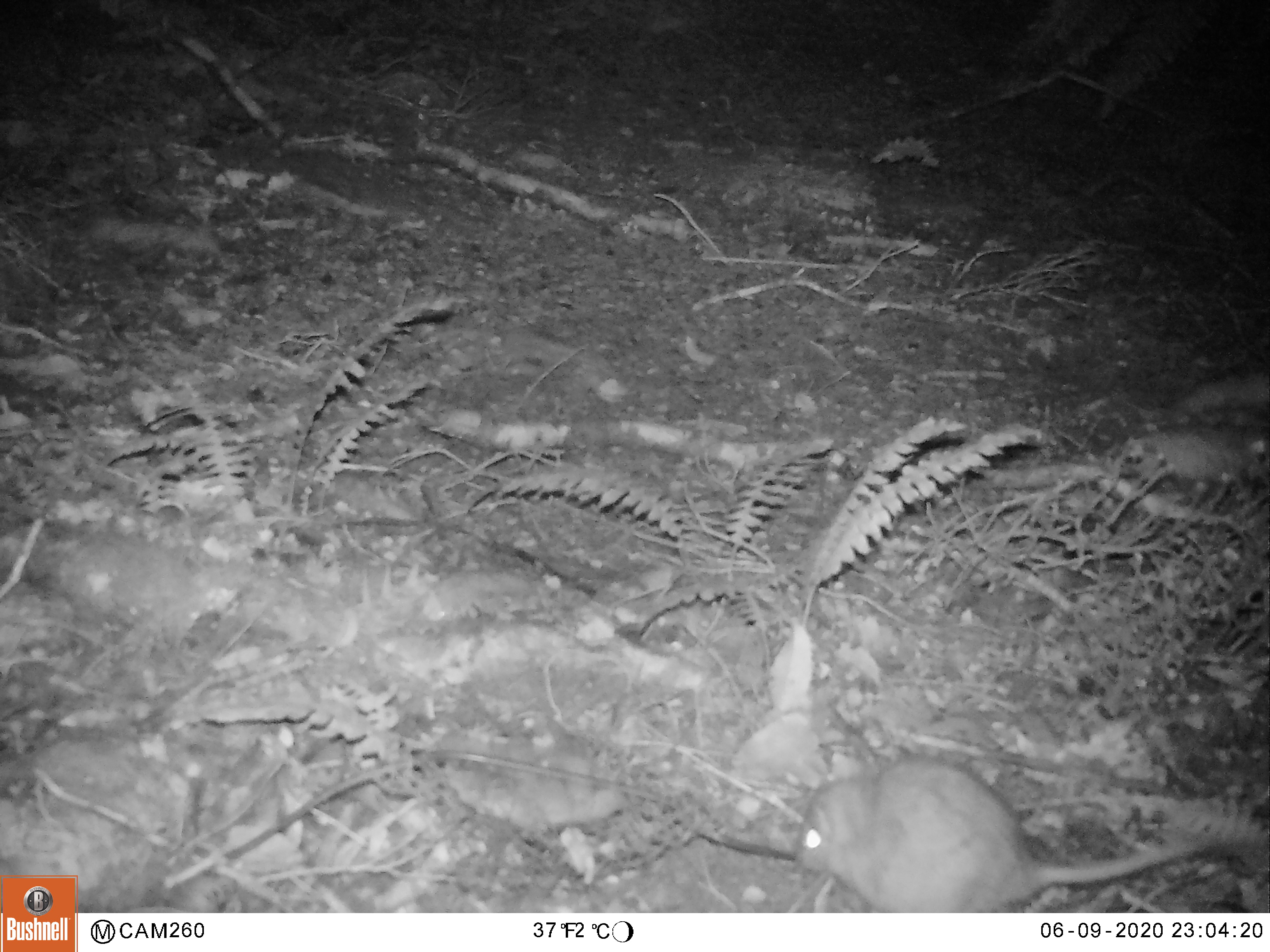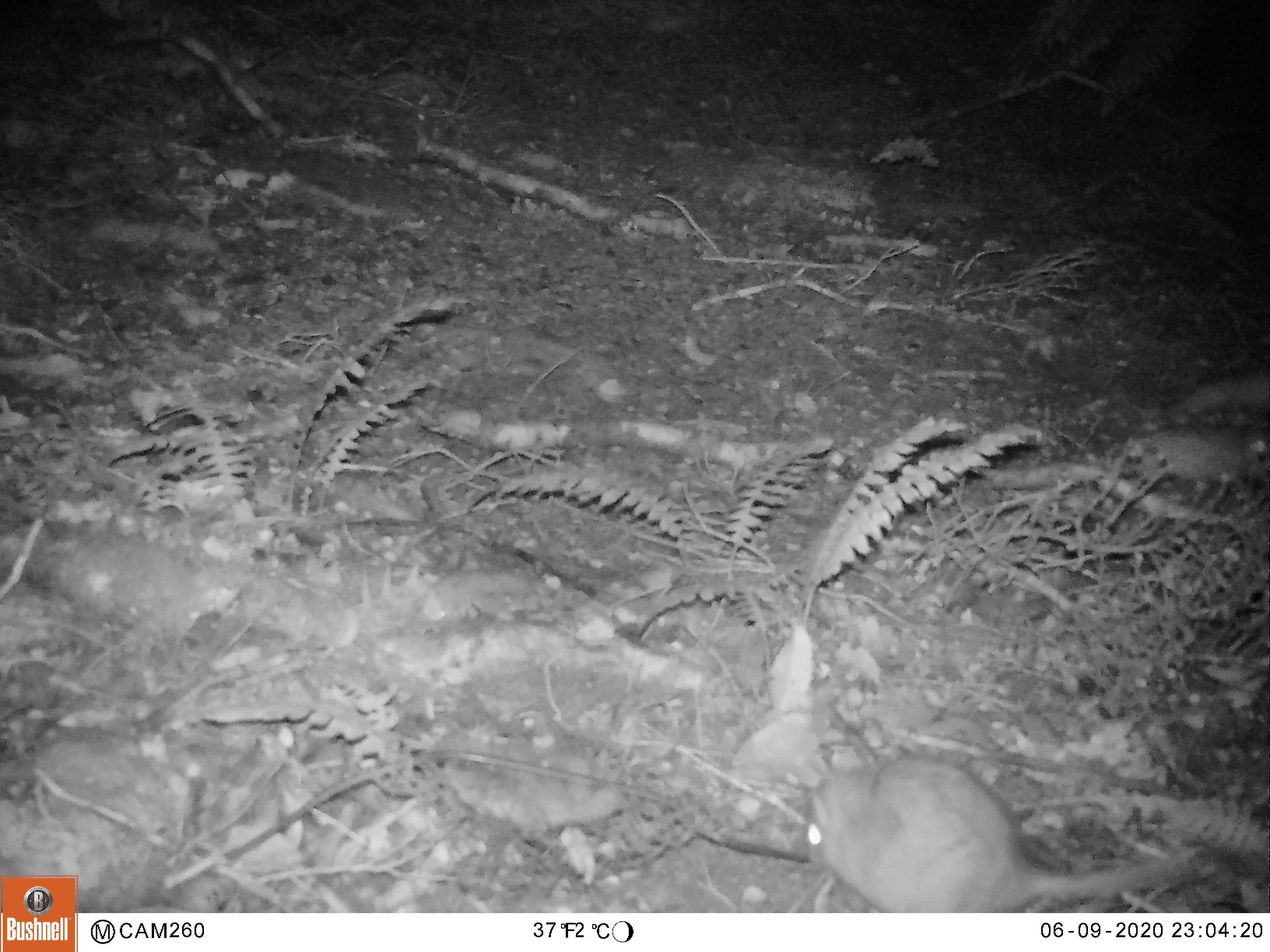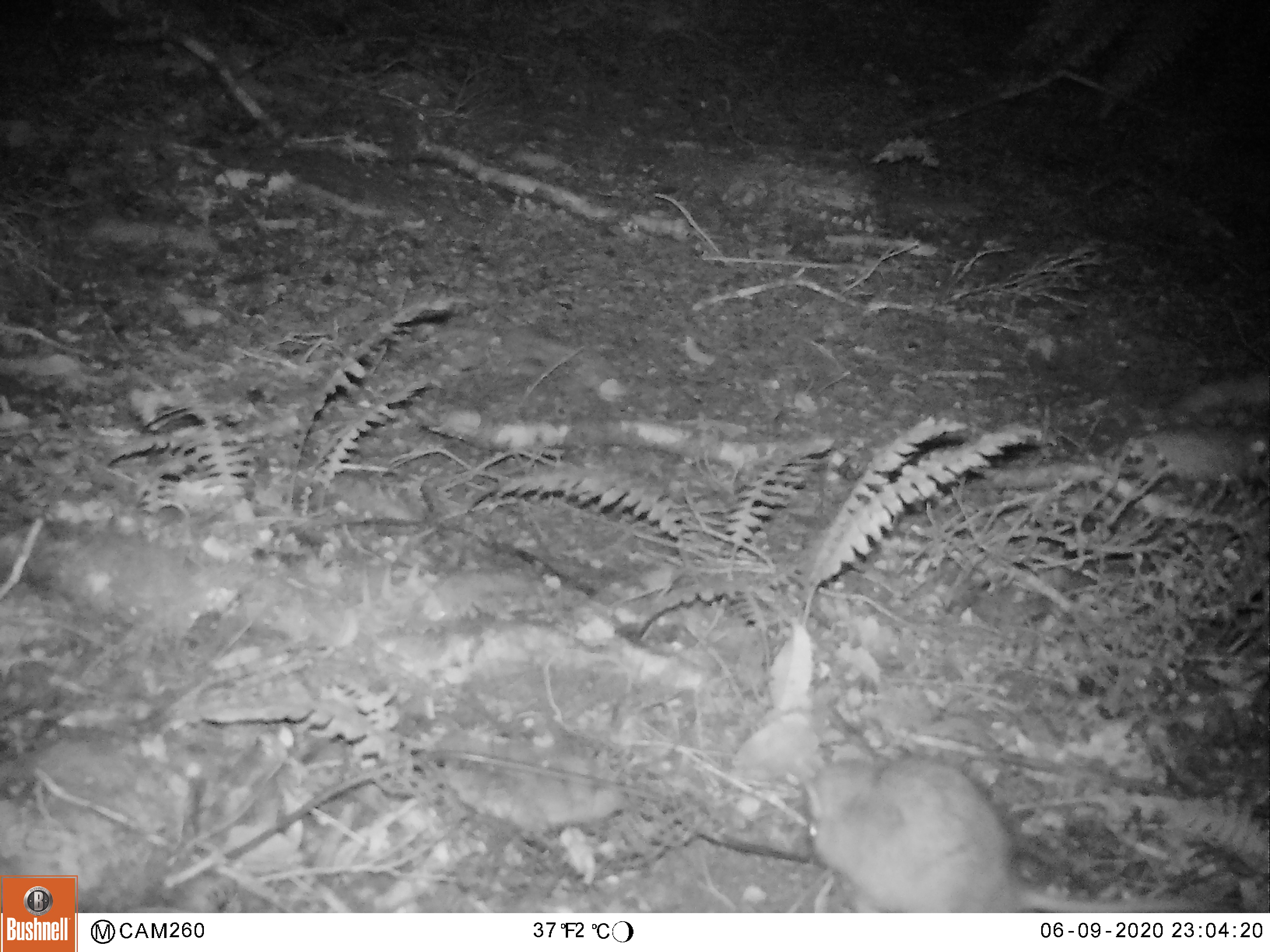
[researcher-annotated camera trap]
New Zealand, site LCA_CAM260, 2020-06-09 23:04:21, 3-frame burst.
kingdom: Animalia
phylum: Chordata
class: Mammalia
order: Rodentia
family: Muridae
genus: Rattus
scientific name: Rattus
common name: rat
Rat (Rattus).